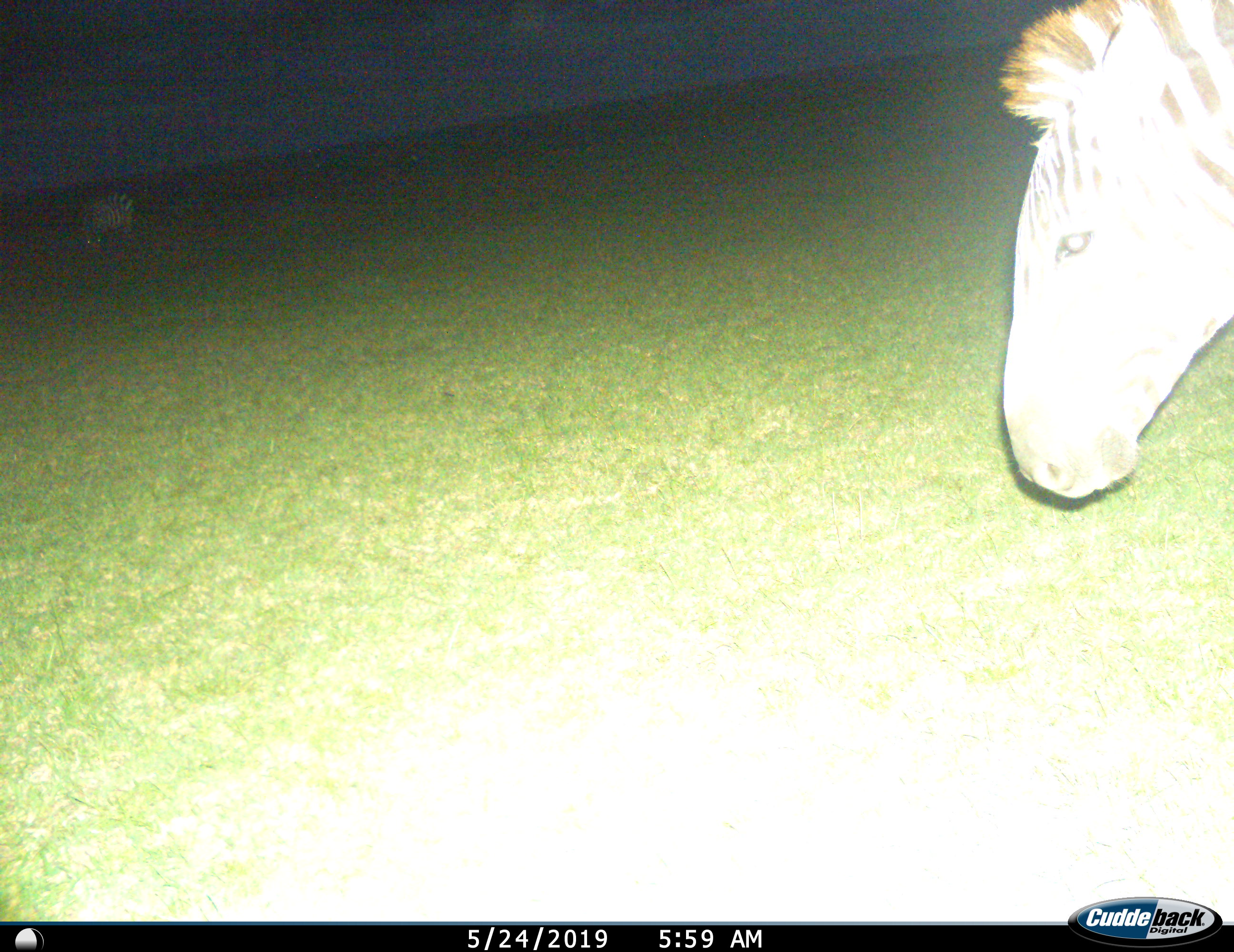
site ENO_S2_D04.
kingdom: Animalia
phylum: Chordata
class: Mammalia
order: Perissodactyla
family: Equidae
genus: Equus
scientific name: Equus quagga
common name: plains zebra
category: zebraplains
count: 2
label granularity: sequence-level